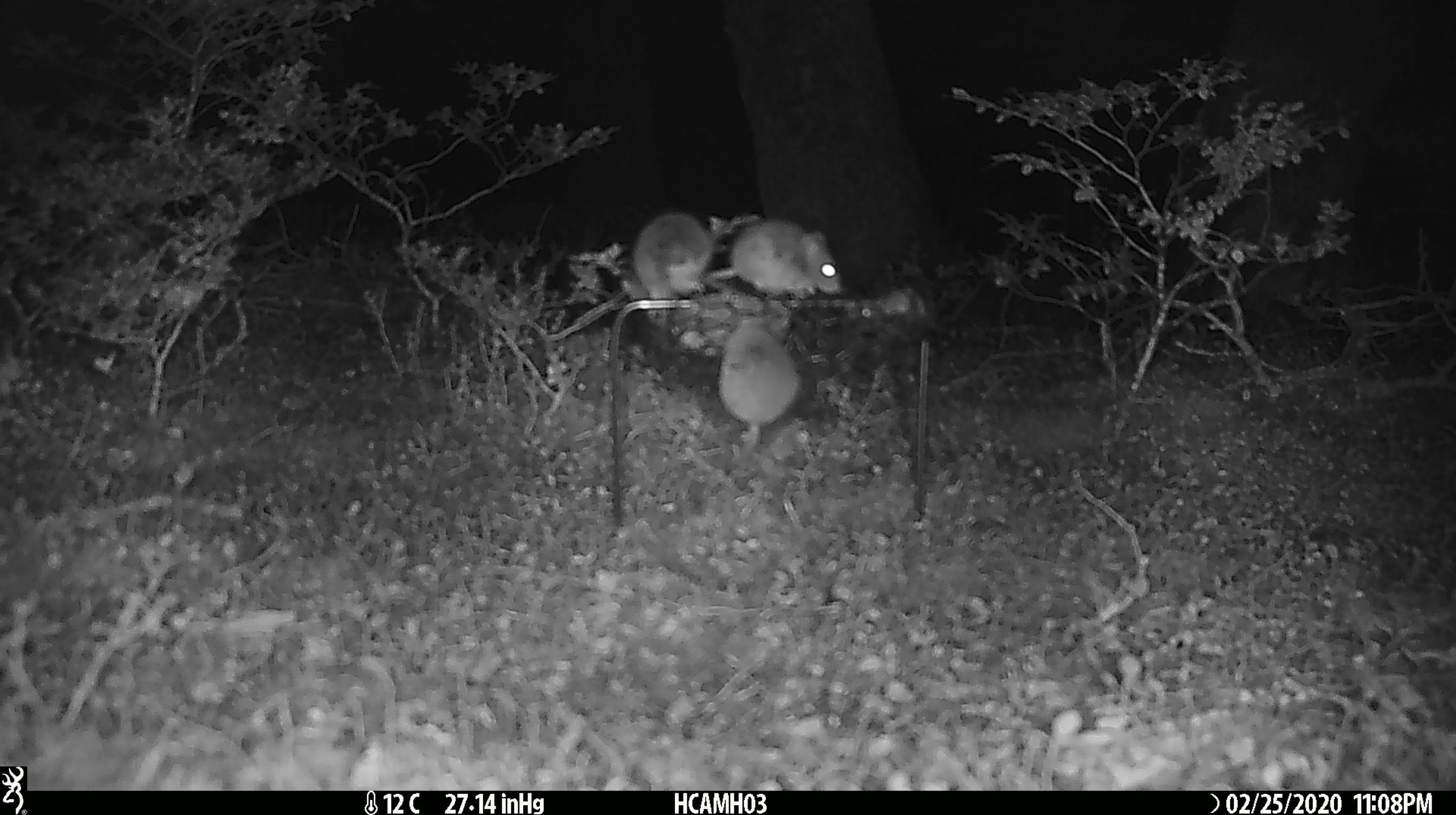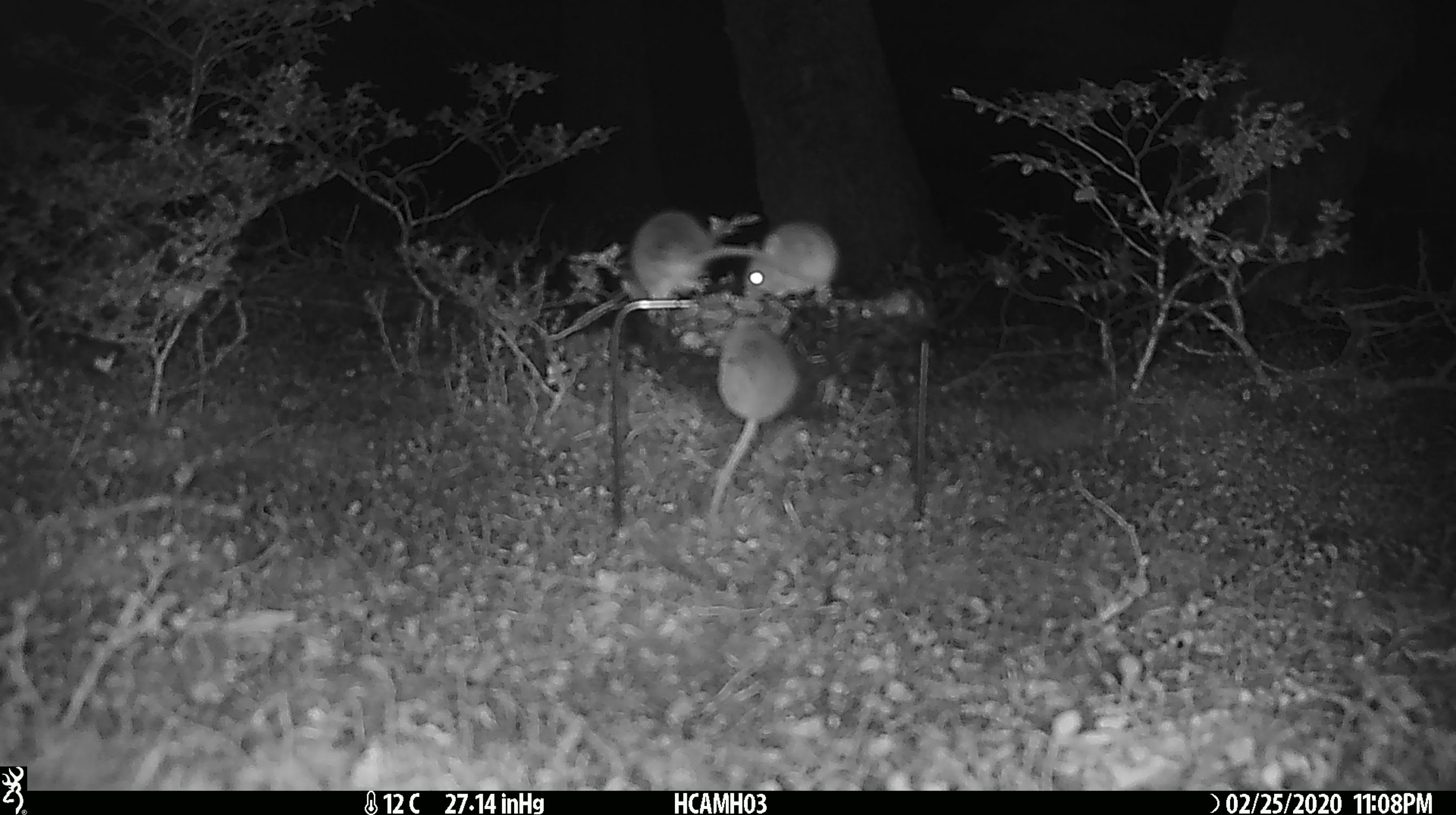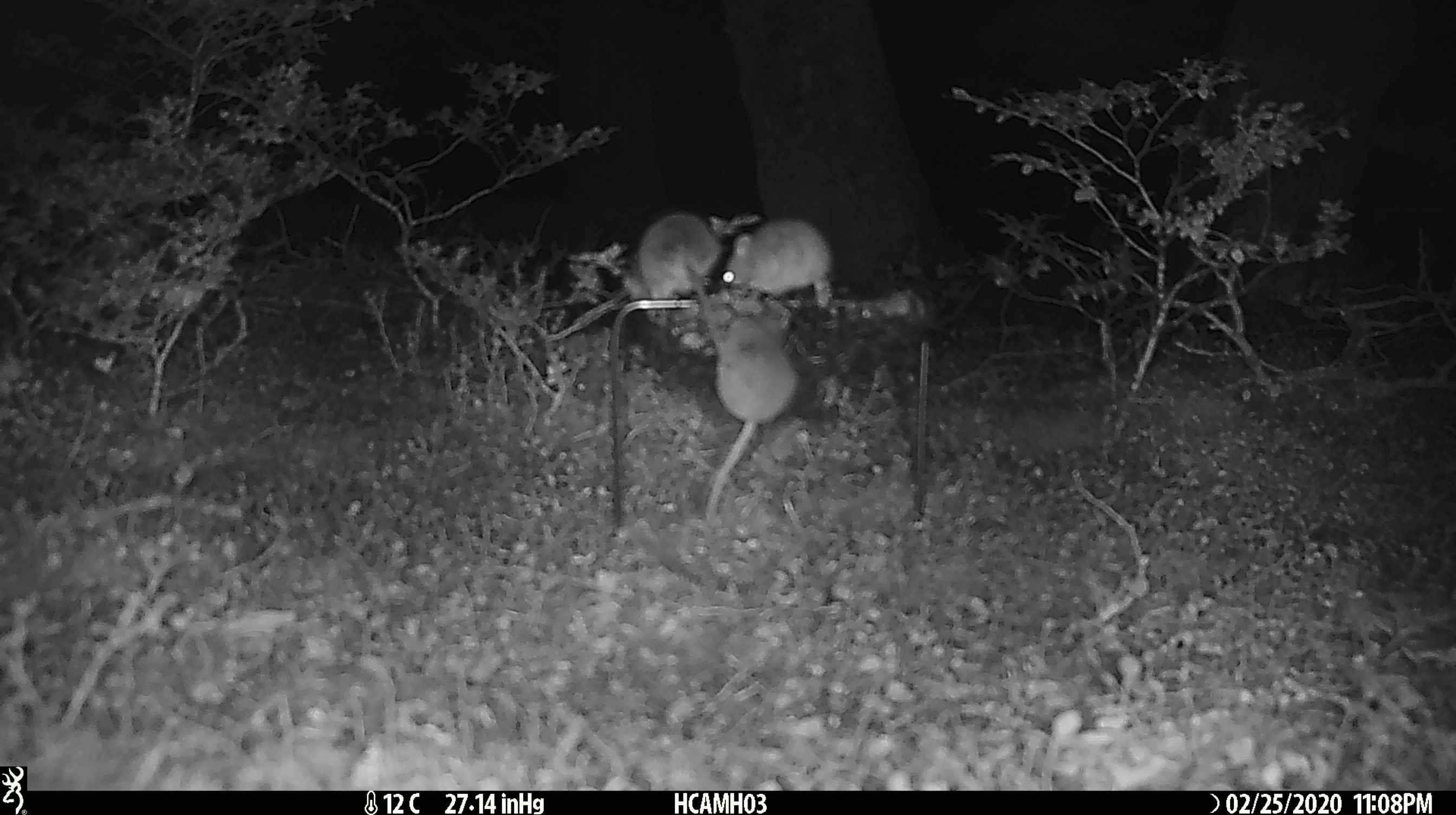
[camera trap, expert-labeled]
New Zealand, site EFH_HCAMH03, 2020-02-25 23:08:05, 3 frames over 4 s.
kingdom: Animalia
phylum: Chordata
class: Mammalia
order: Rodentia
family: Muridae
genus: Mus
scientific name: Mus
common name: mouse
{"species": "mouse (Mus)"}